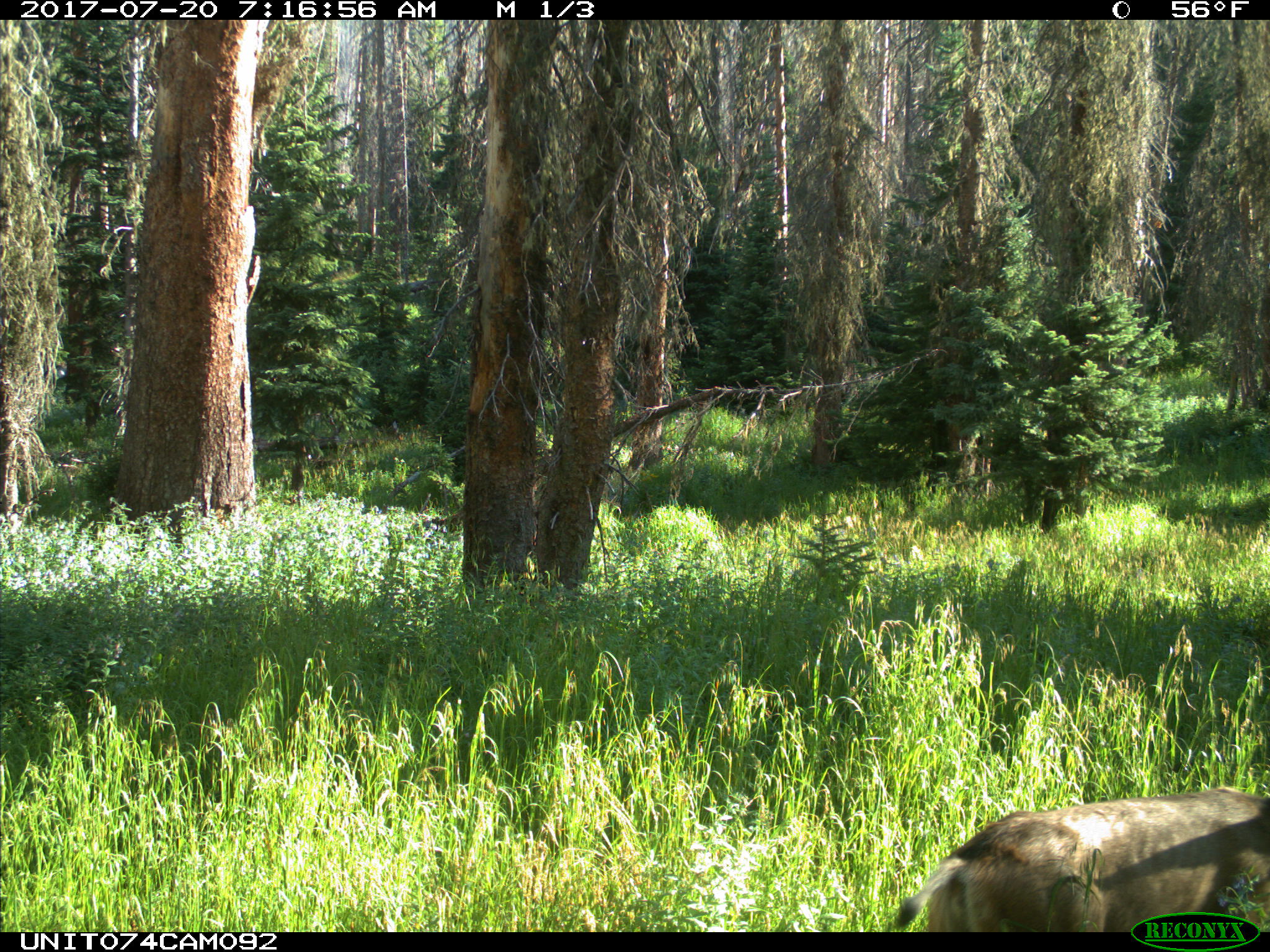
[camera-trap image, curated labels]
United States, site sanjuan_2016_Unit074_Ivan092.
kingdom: Animalia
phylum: Chordata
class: Mammalia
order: Artiodactyla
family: Cervidae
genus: Odocoileus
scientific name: Odocoileus hemionus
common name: mule deer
Odocoileus hemionus (mule deer).